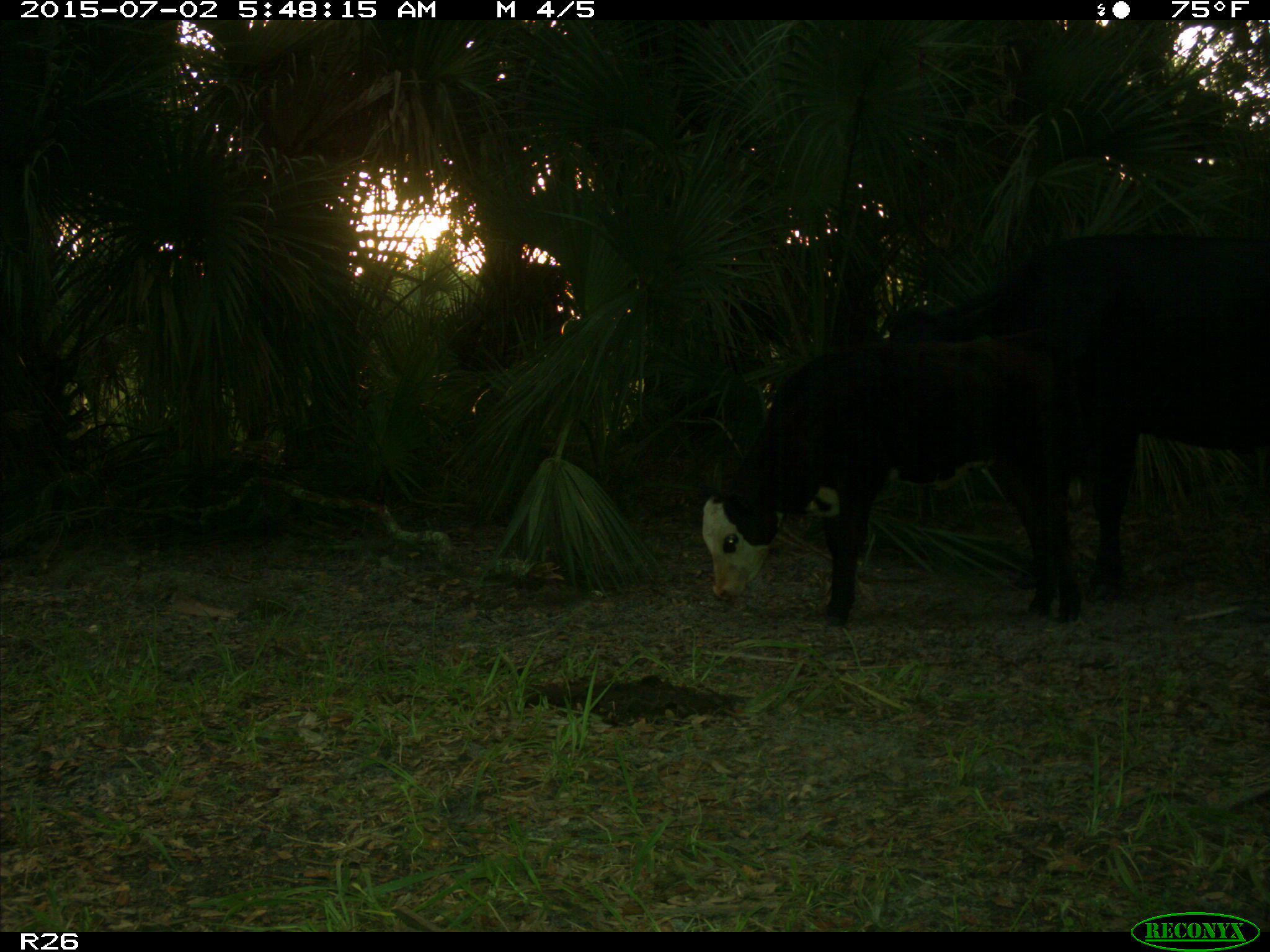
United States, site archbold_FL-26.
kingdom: Animalia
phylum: Chordata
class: Mammalia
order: Artiodactyla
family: Bovidae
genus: Bos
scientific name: Bos taurus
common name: domestic cow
Bos taurus (domestic cow).